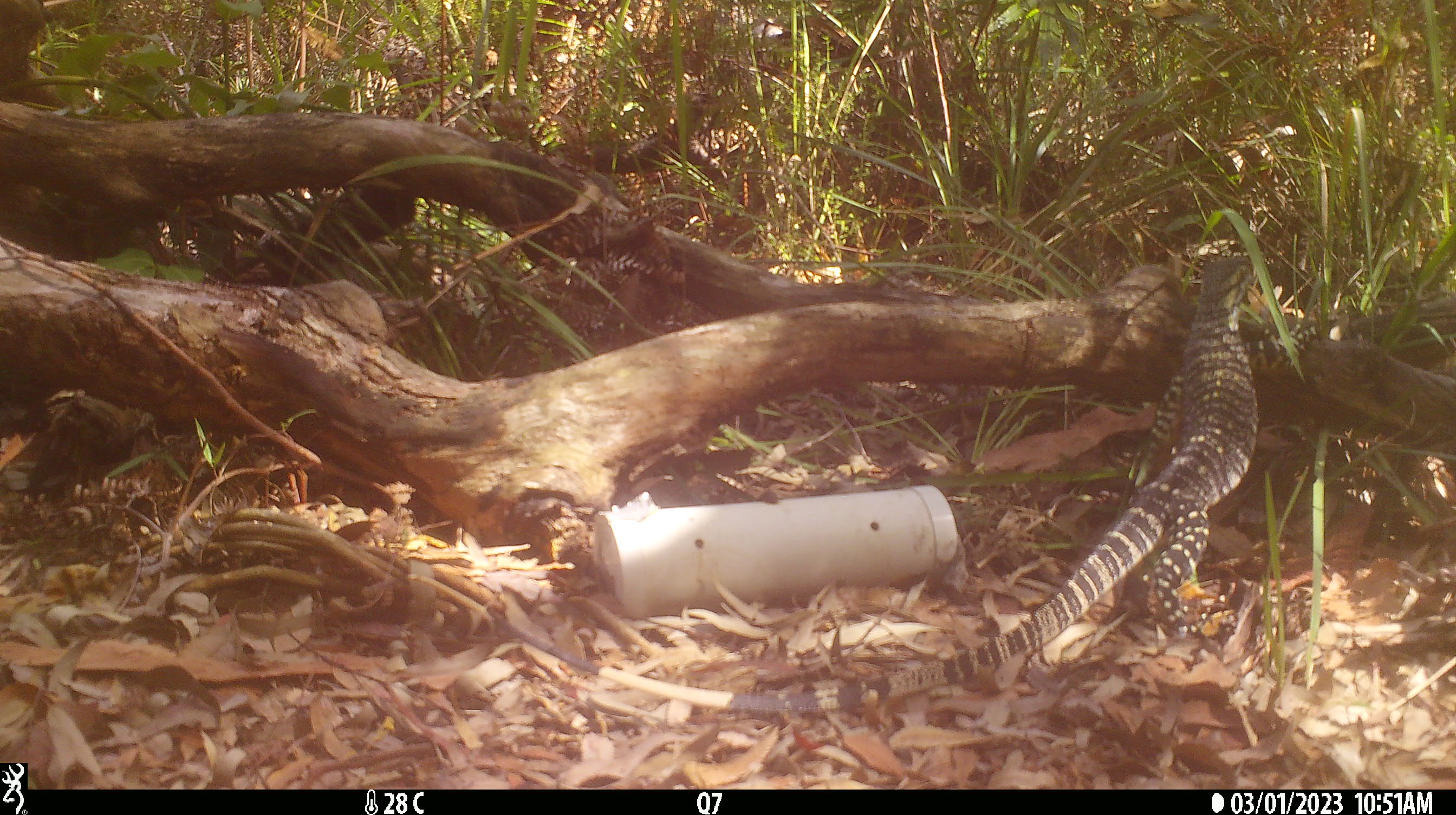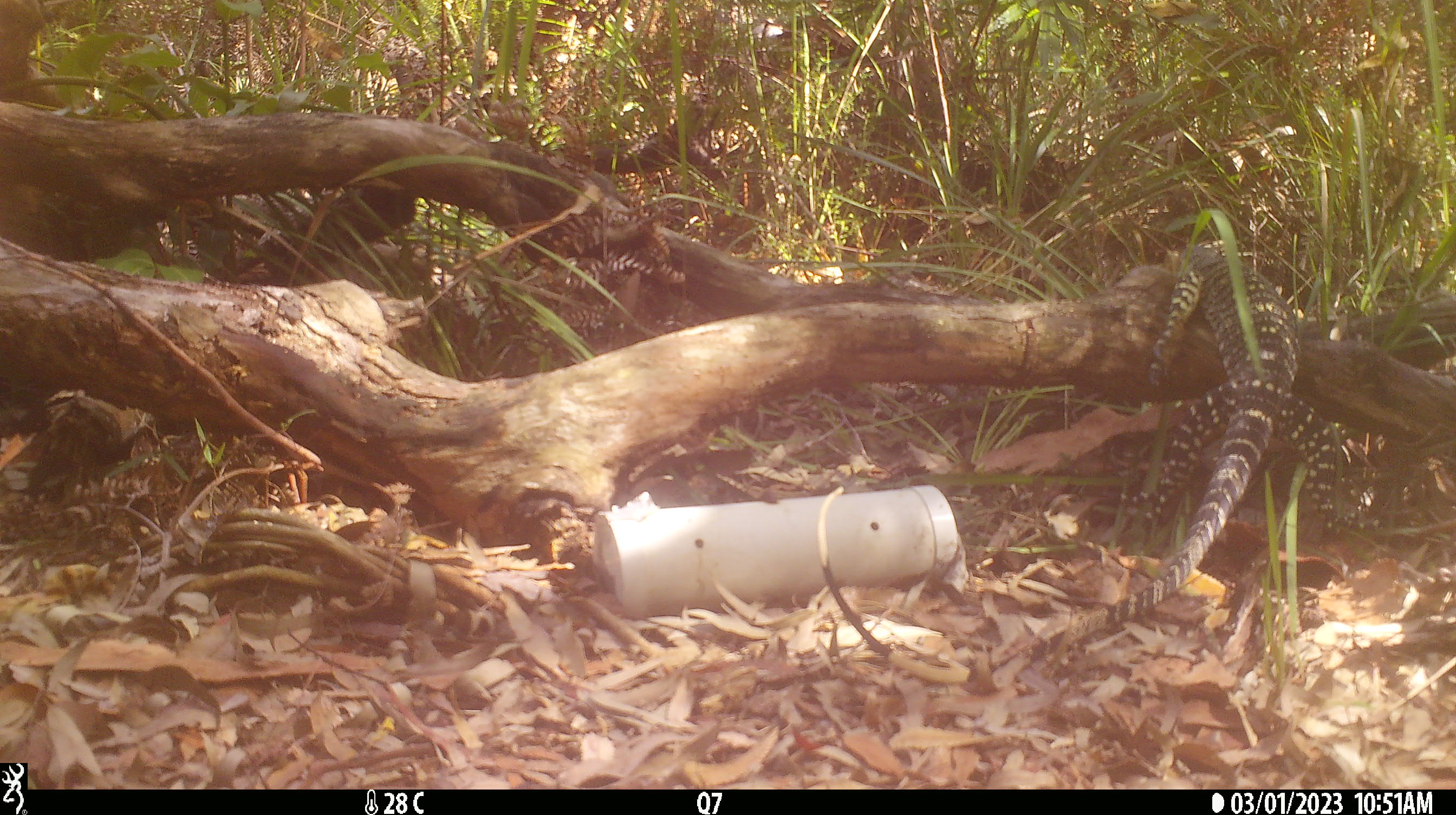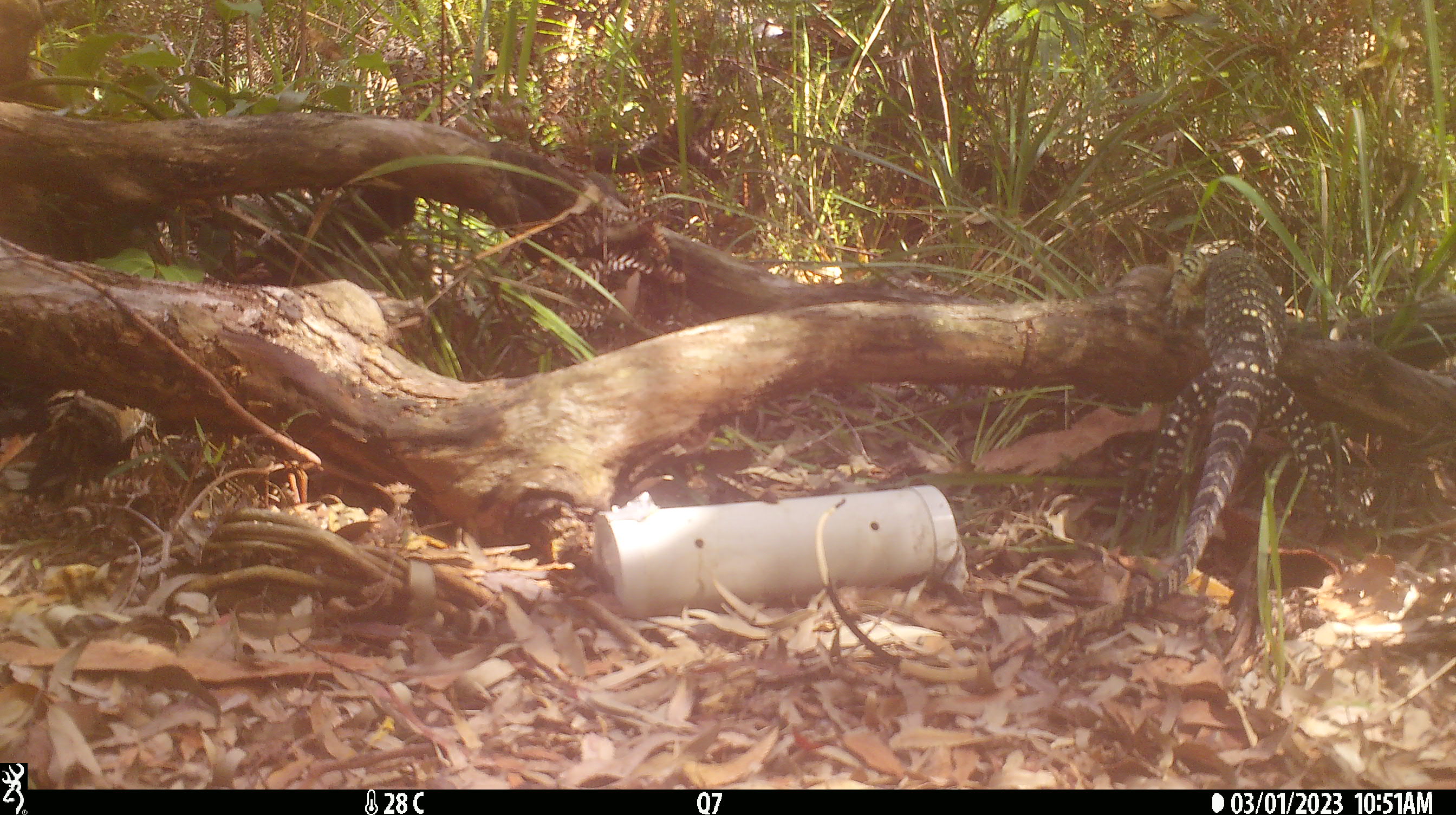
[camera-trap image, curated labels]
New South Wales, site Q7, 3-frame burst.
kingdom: Animalia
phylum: Chordata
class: Reptilia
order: Squamata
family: Varanidae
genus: Varanus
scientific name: Varanus varius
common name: lace monitor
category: goanna